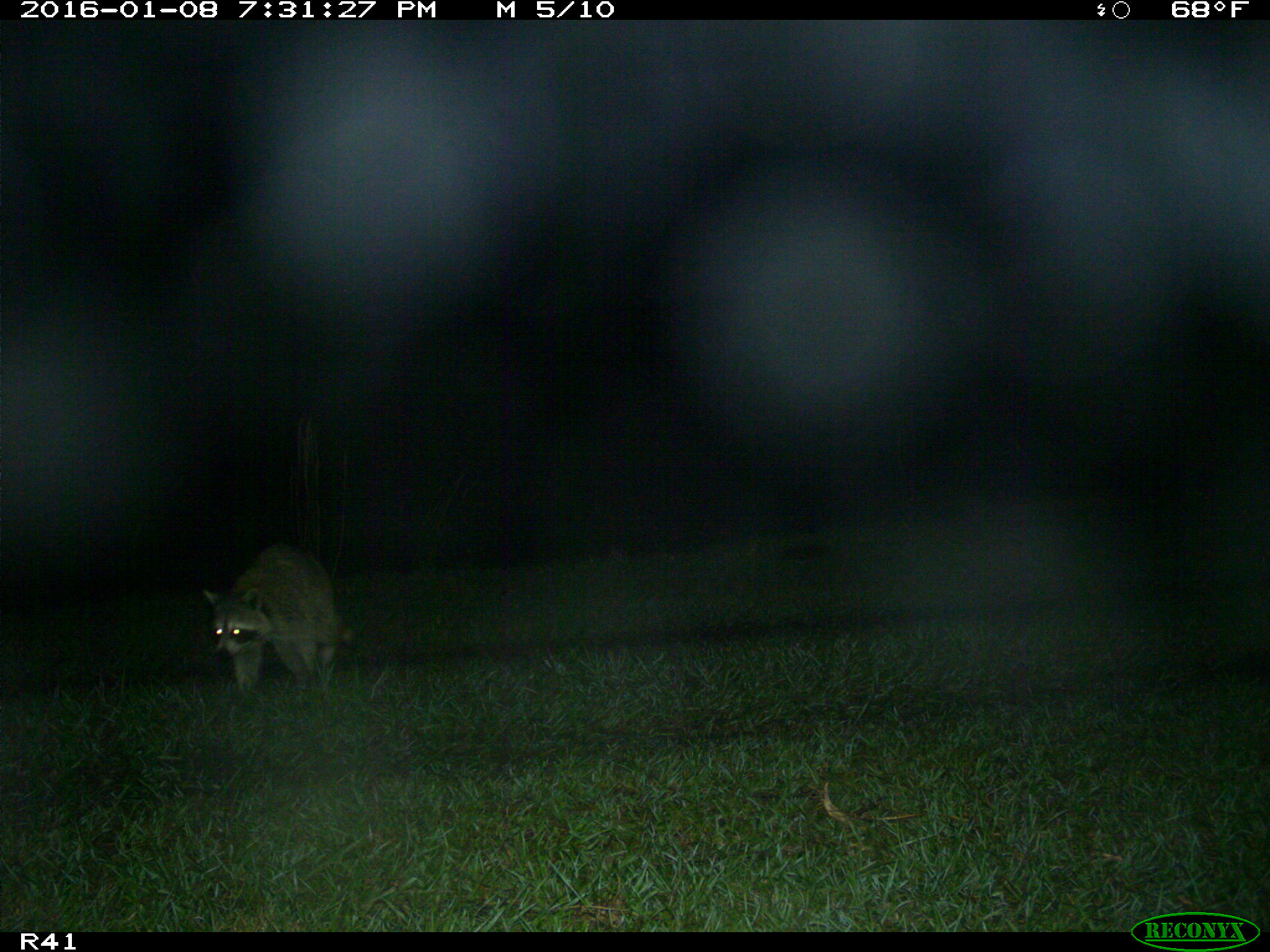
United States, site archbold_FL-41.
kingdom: Animalia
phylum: Chordata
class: Mammalia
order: Carnivora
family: Procyonidae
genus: Procyon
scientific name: Procyon lotor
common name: common raccoon